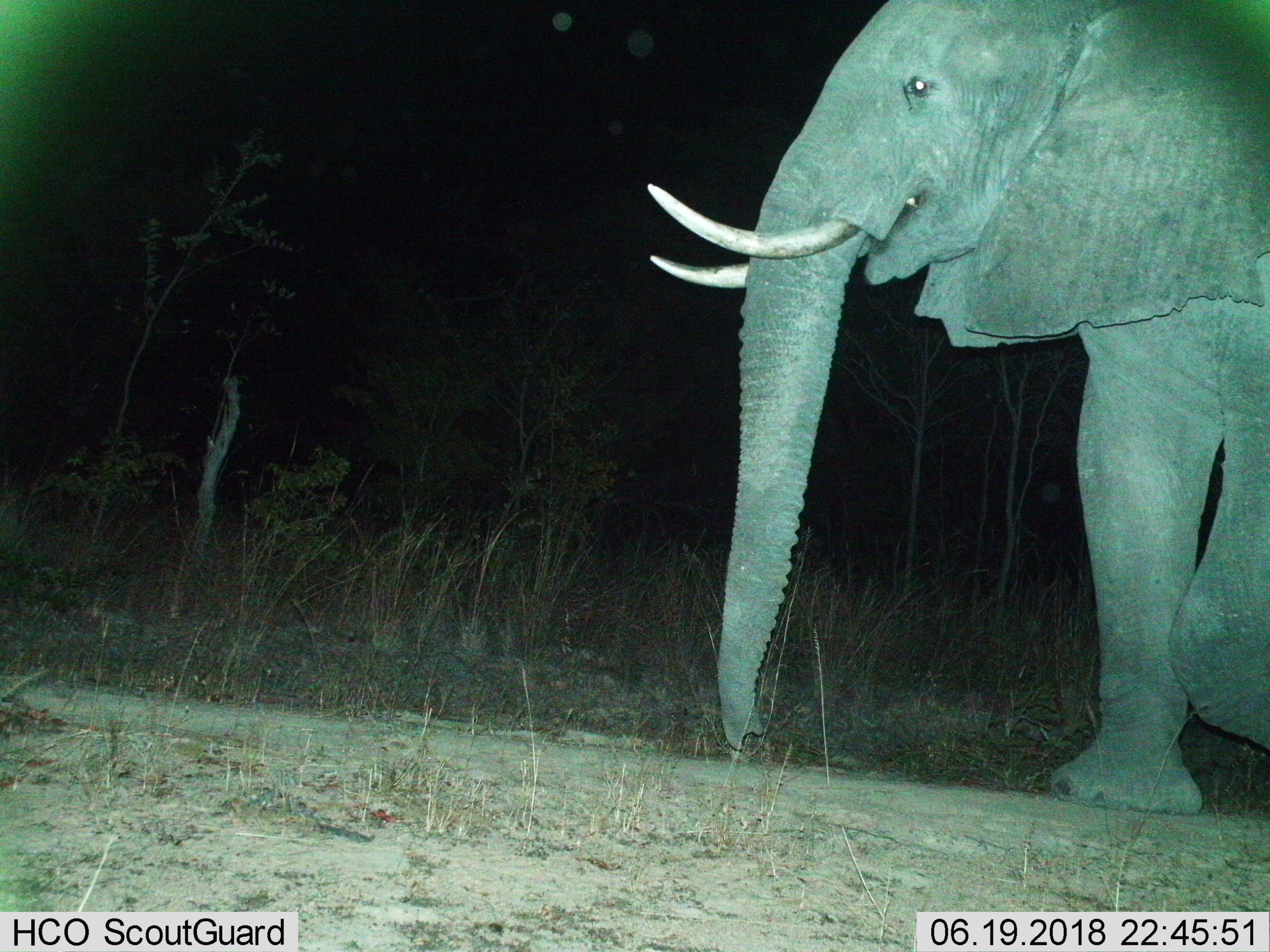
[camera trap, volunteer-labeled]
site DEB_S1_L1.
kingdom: Animalia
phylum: Chordata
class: Mammalia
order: Proboscidea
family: Elephantidae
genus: Loxodonta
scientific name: Loxodonta africana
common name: african bush elephant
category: elephant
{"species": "elephant (african bush elephant) (Loxodonta africana)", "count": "1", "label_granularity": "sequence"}